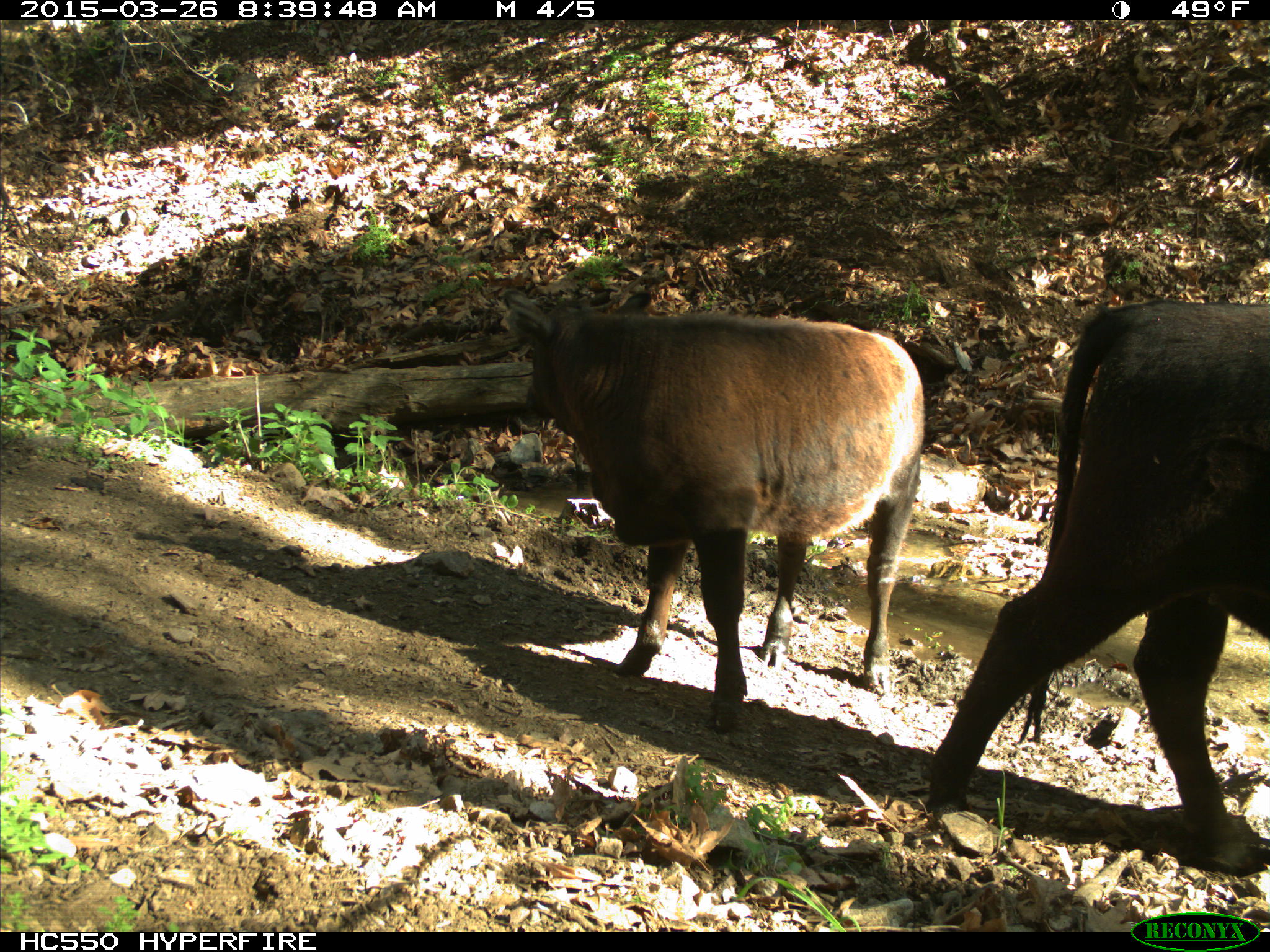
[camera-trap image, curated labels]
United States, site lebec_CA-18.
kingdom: Animalia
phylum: Chordata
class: Mammalia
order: Artiodactyla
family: Bovidae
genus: Bos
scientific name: Bos taurus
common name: domestic cow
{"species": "Bos taurus (domestic cow)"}